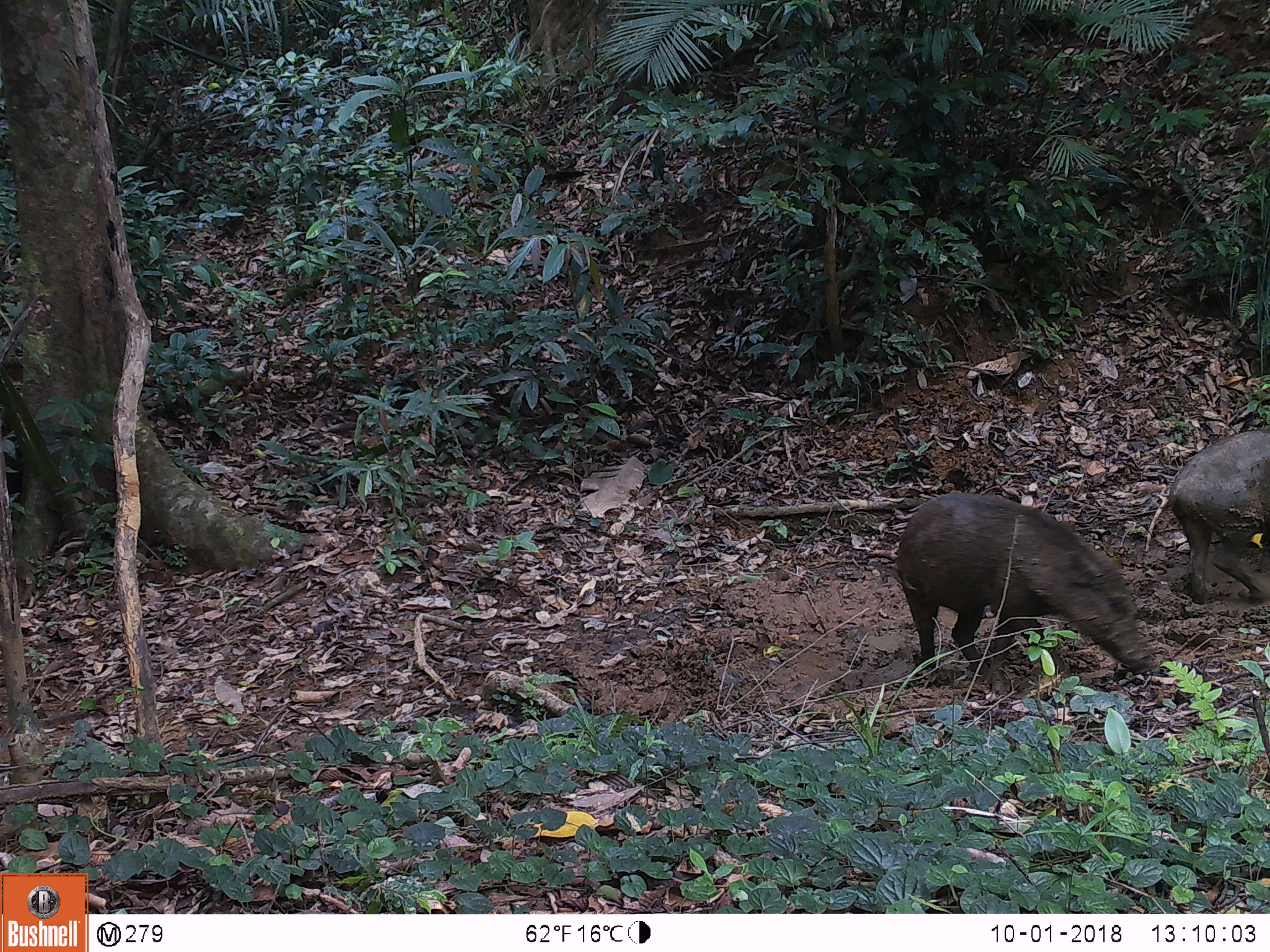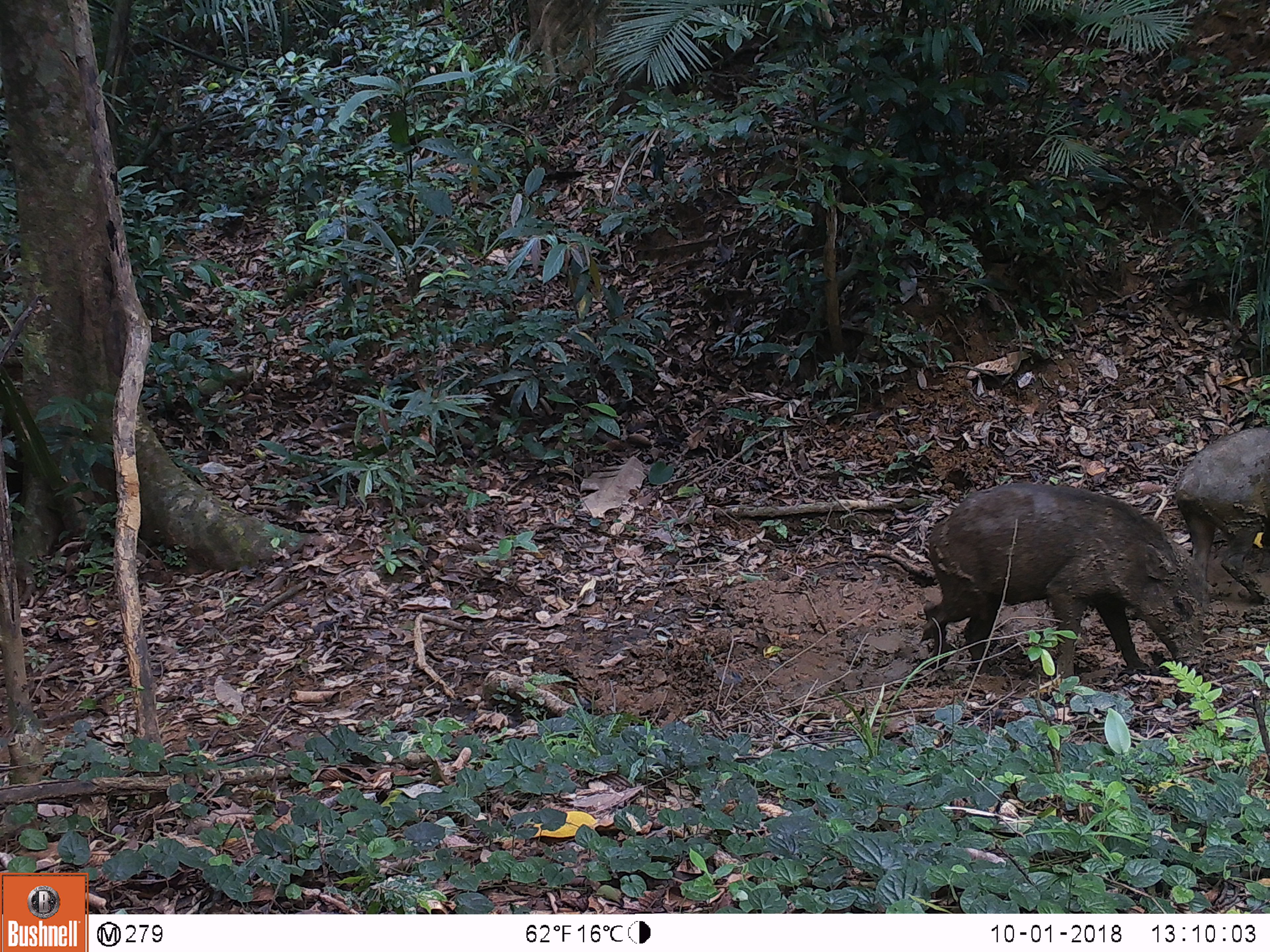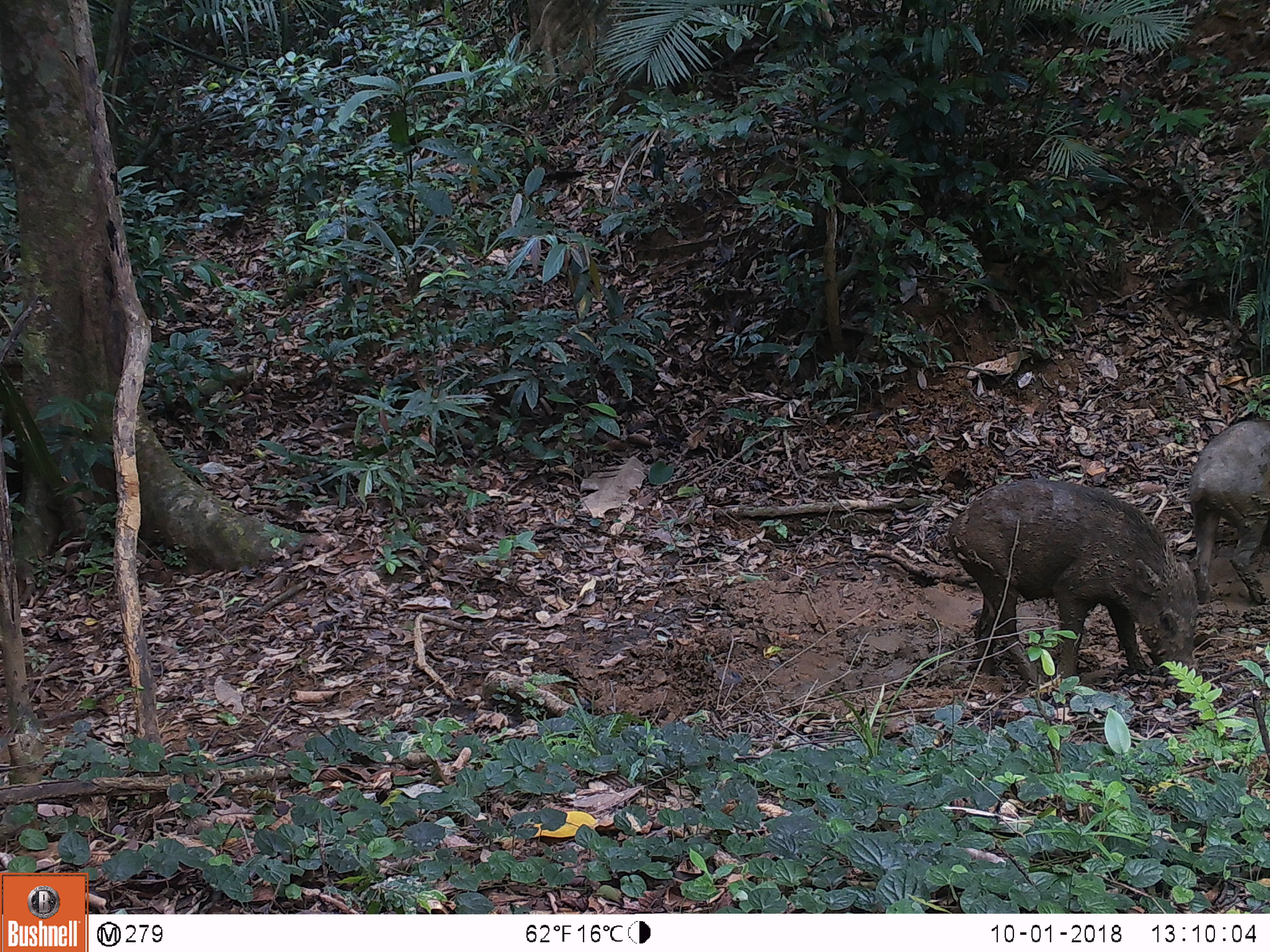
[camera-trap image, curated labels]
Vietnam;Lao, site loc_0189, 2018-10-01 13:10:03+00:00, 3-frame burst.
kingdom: Animalia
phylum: Chordata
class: Mammalia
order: Artiodactyla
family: Suidae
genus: Sus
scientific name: Sus scrofa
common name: eurasian wild pig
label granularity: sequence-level